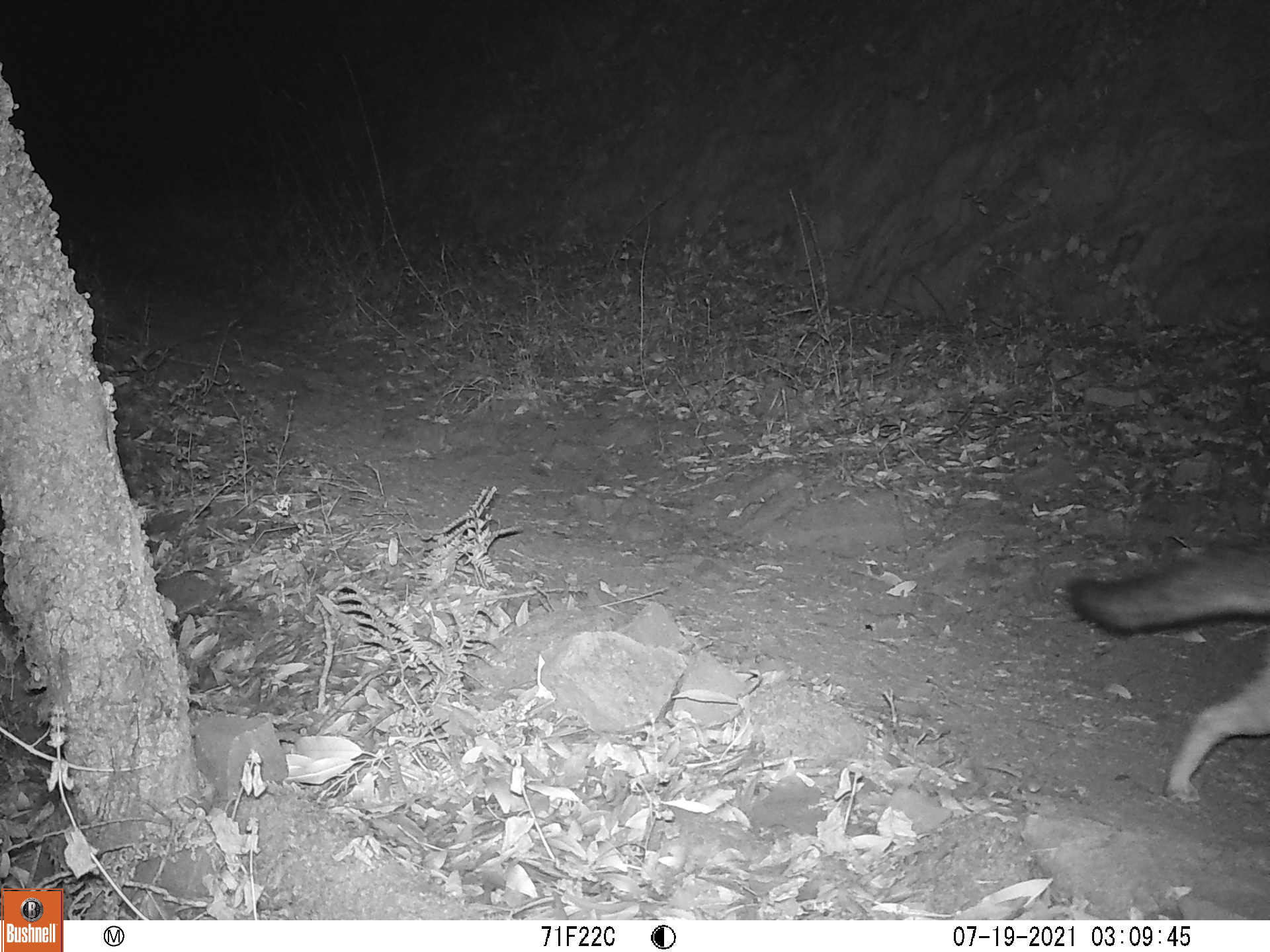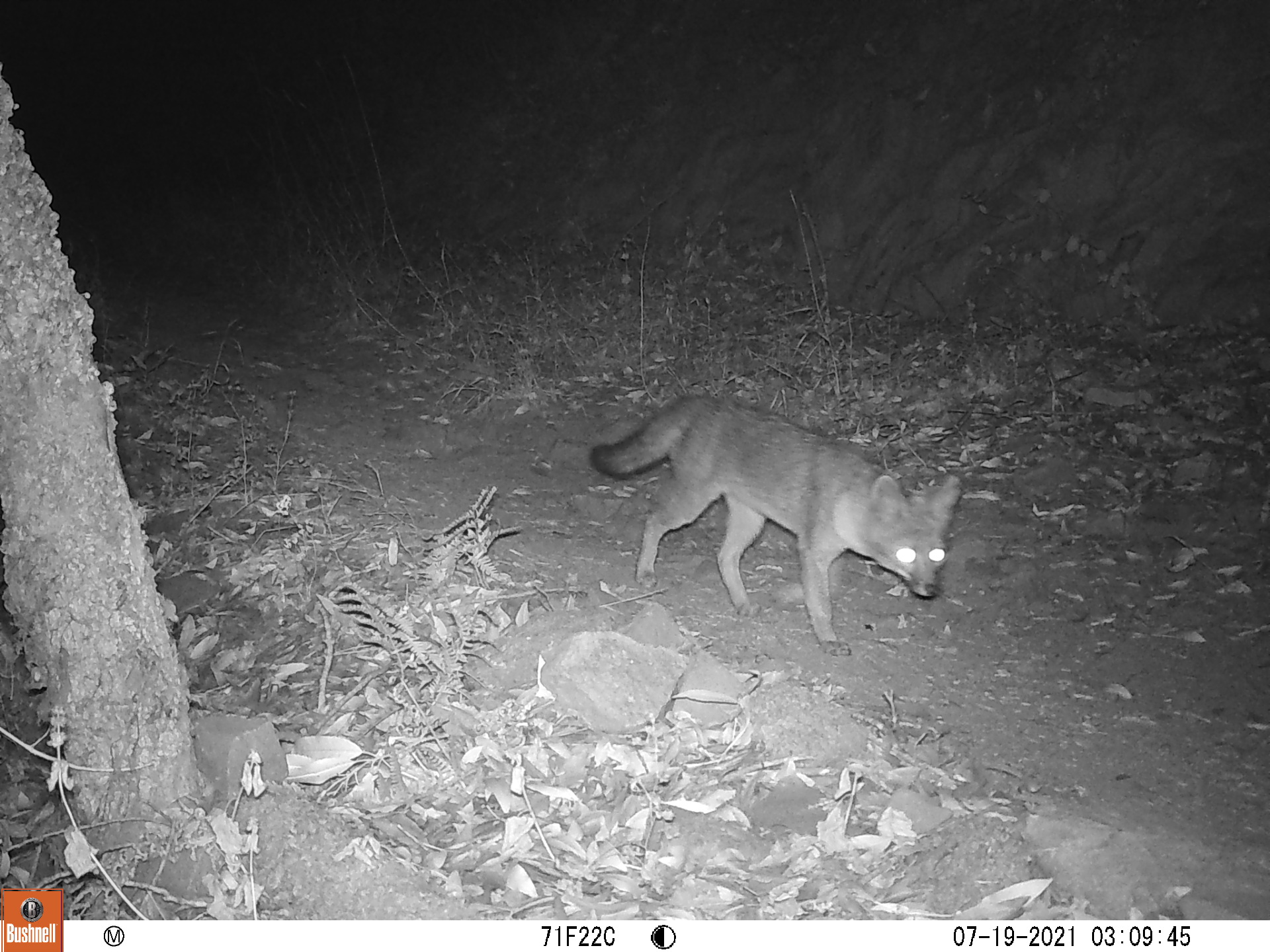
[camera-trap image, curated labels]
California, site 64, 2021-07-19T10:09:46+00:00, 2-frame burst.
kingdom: Animalia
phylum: Chordata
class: Mammalia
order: Carnivora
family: Canidae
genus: Urocyon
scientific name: Urocyon cinereoargenteus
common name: gray fox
Gray fox (Urocyon cinereoargenteus).